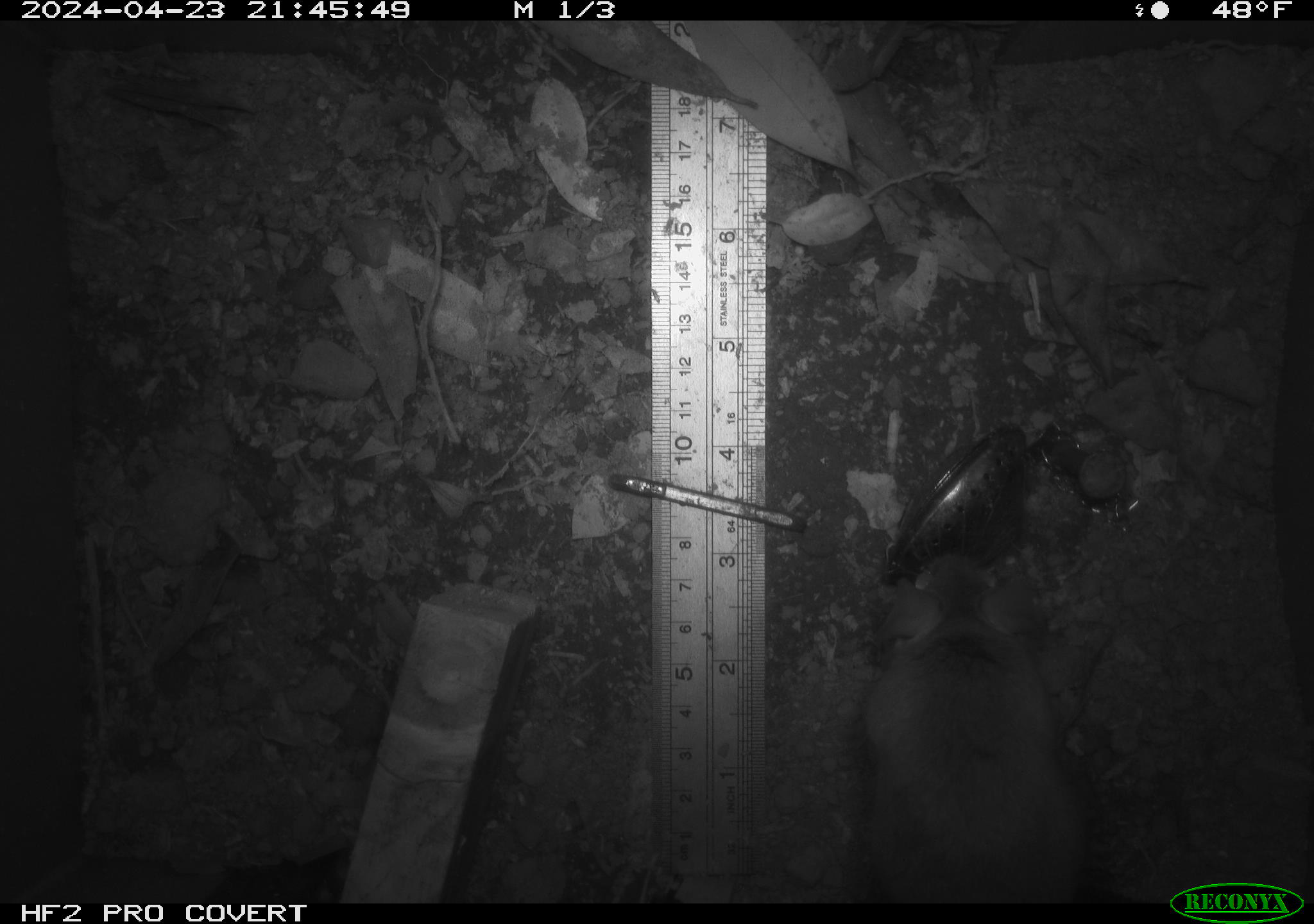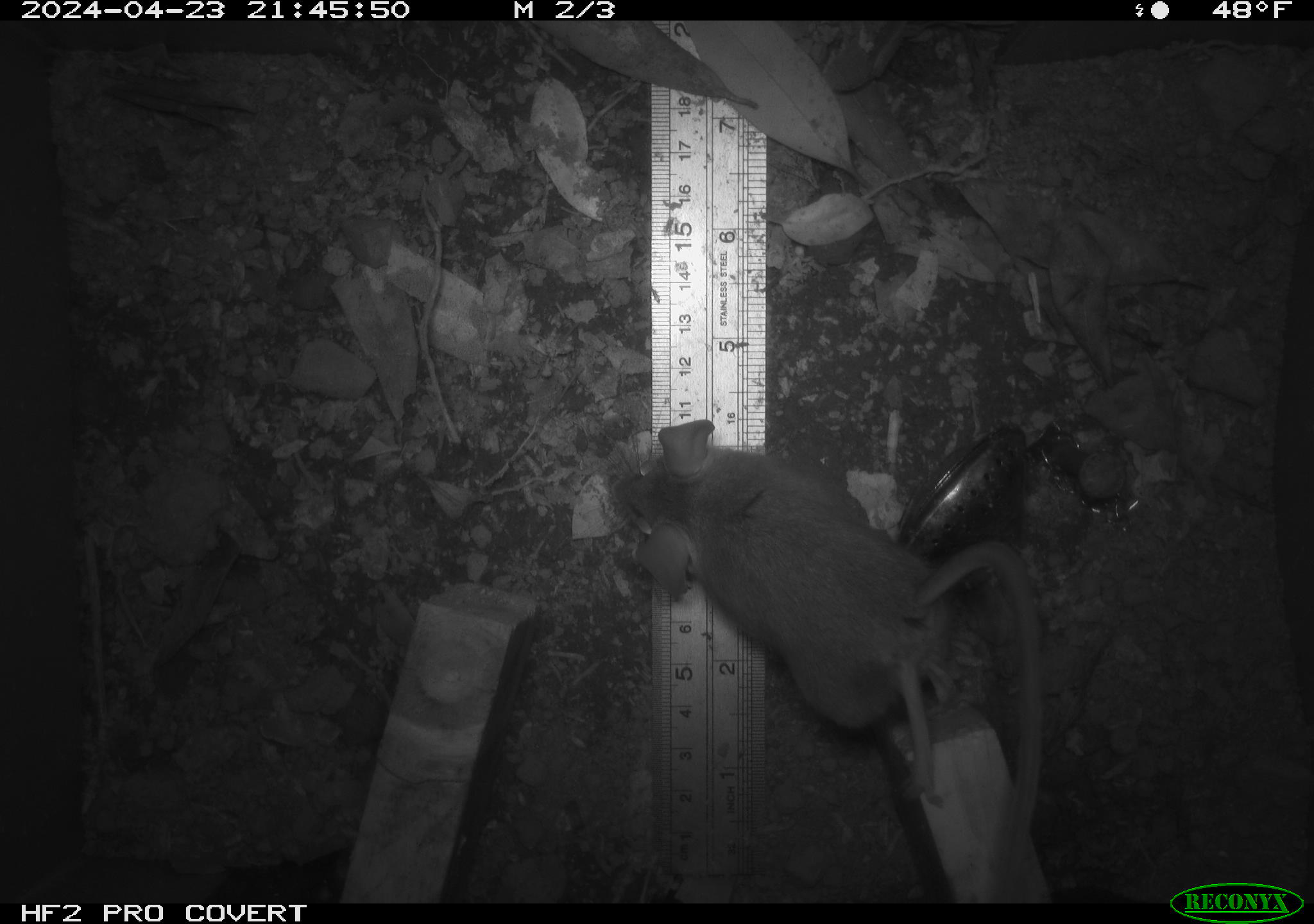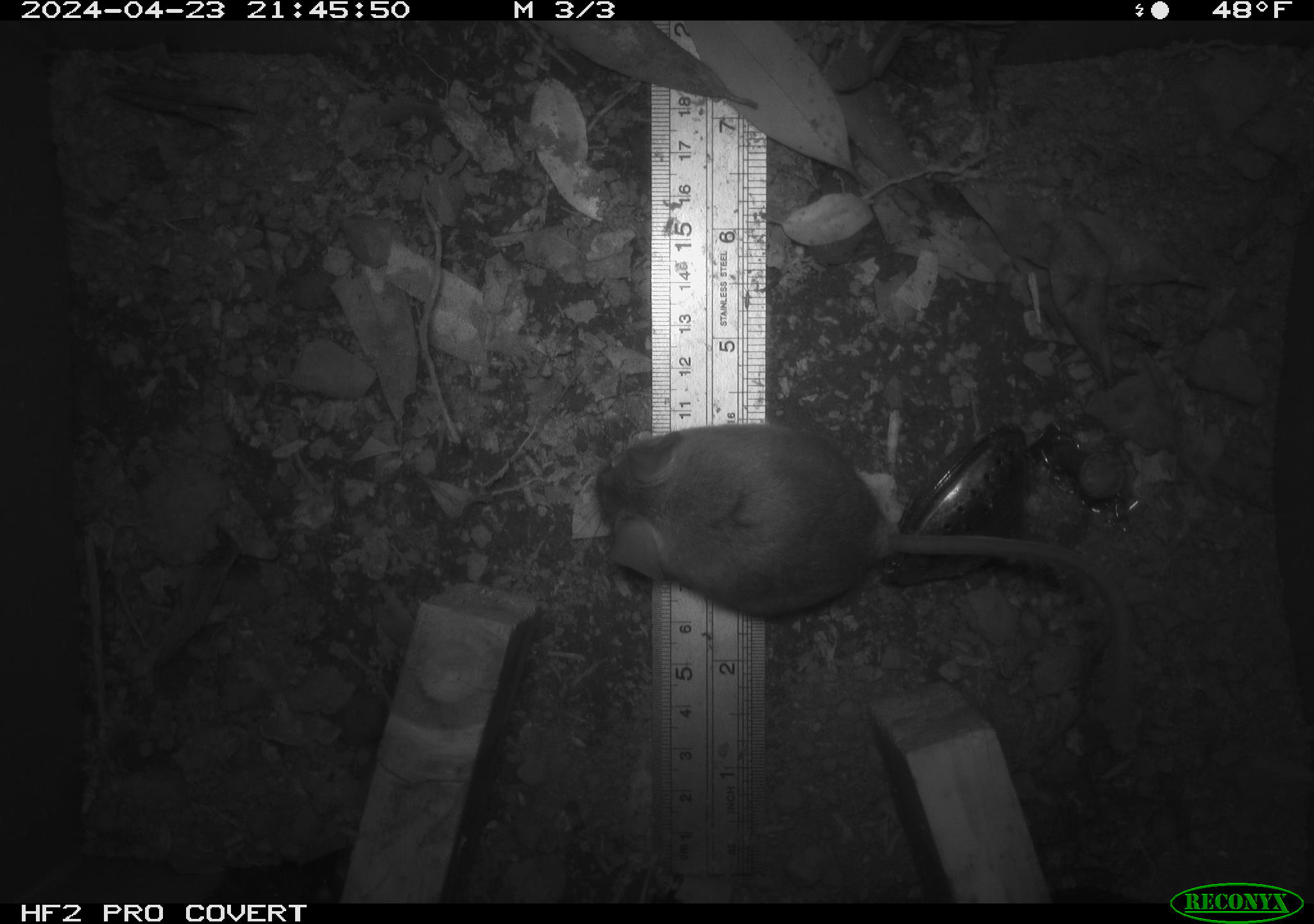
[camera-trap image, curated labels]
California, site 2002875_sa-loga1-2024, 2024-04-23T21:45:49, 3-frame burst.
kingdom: Animalia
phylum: Chordata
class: Mammalia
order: Rodentia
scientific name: Rodentia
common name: mouse species